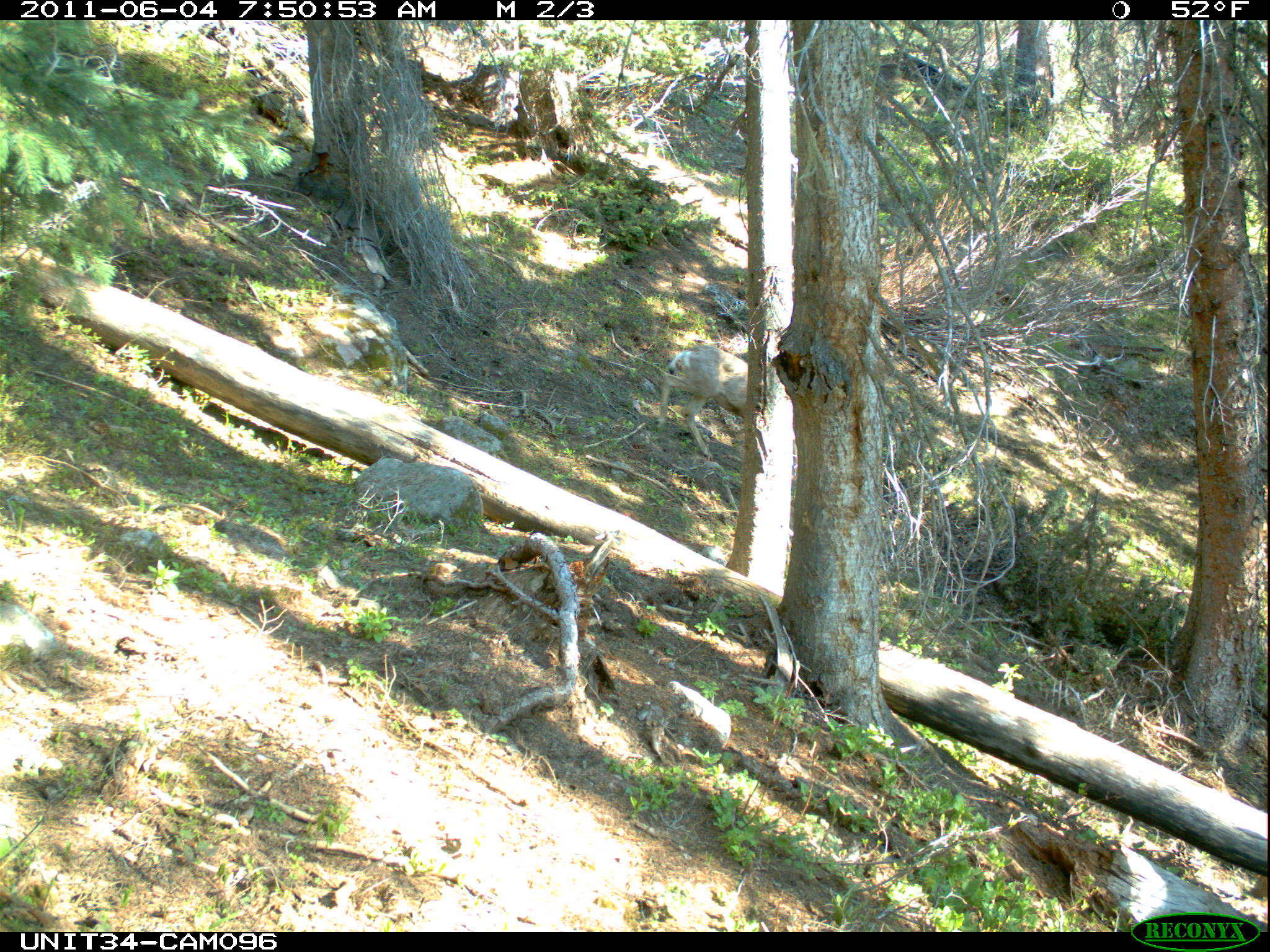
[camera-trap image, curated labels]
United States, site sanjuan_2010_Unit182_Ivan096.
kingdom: Animalia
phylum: Chordata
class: Mammalia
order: Artiodactyla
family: Cervidae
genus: Odocoileus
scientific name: Odocoileus hemionus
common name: mule deer